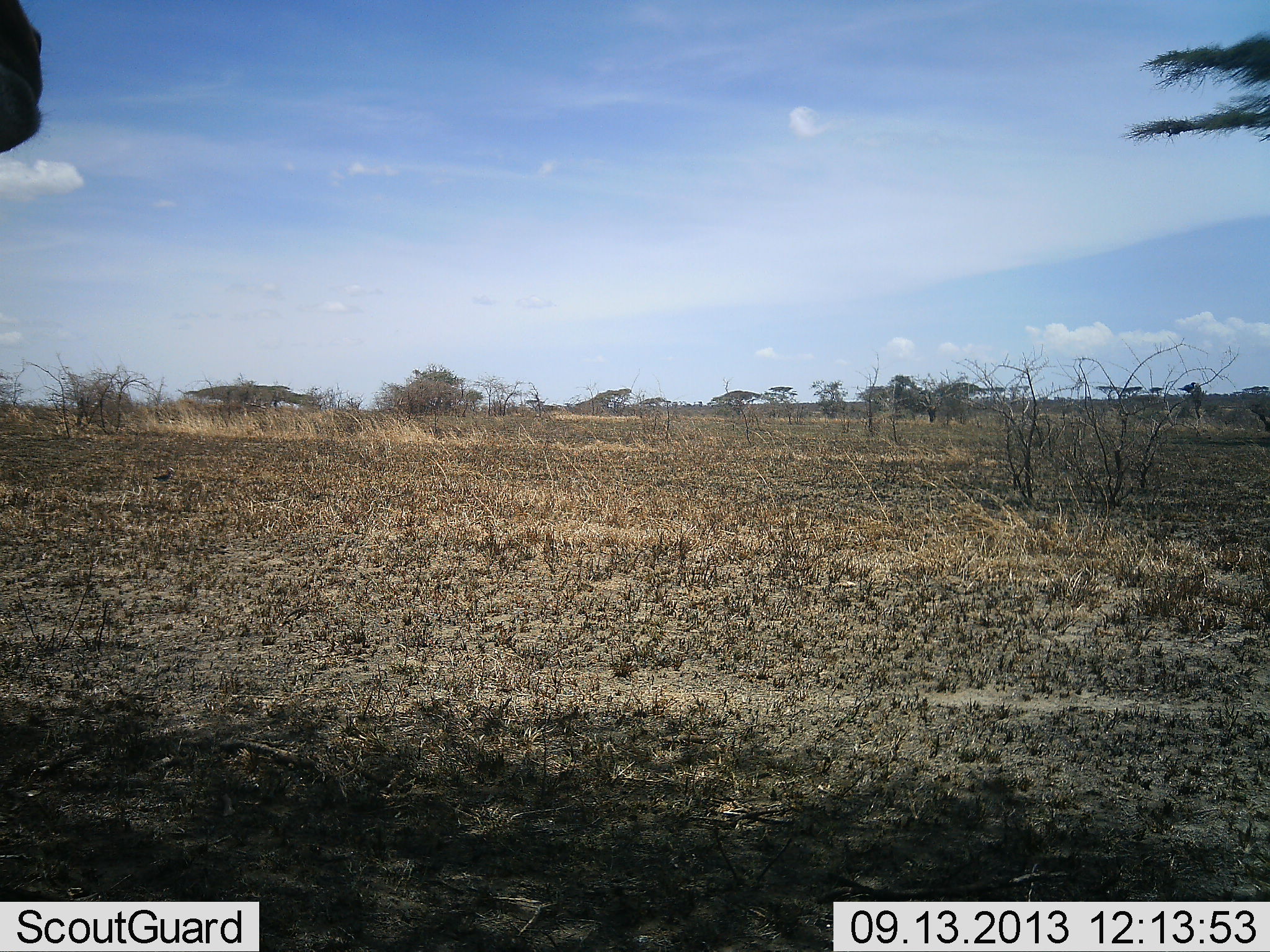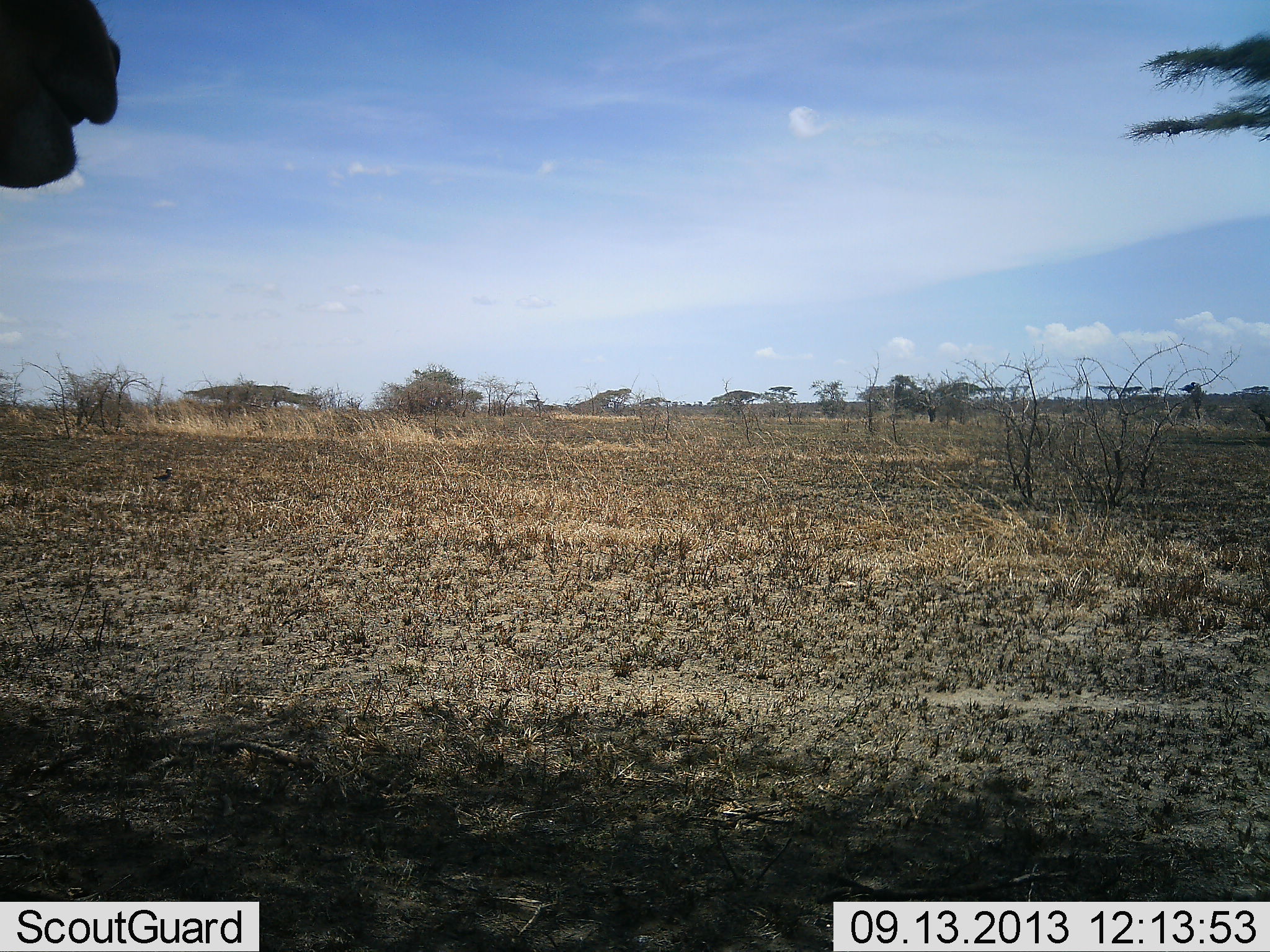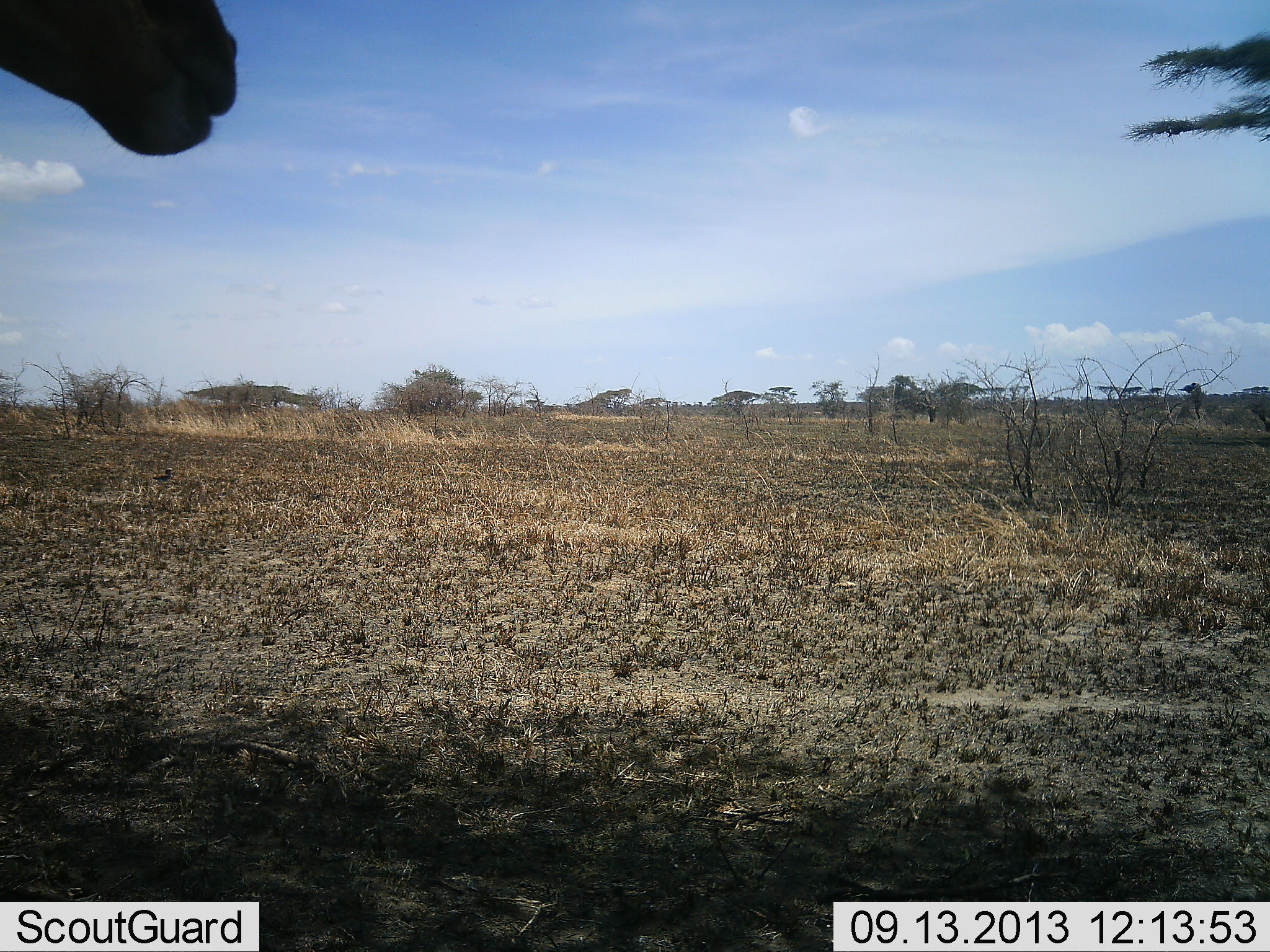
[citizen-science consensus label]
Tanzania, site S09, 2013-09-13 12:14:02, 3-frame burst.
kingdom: Animalia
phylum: Chordata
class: Mammalia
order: Artiodactyla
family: Bovidae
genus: Alcelaphus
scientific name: Alcelaphus buselaphus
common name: hartebeest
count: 1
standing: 100%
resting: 0%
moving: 0%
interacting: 0%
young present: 0%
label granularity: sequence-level